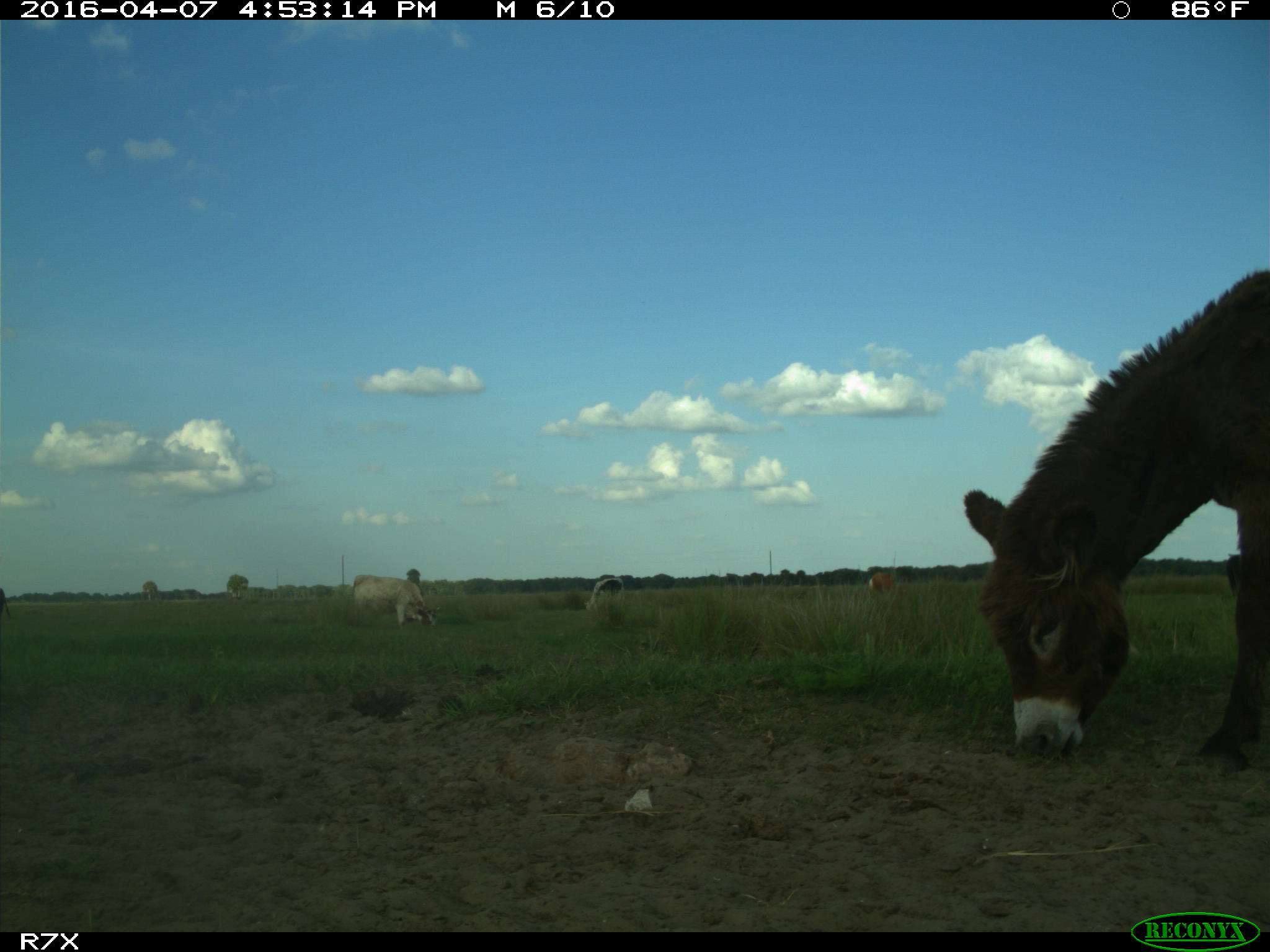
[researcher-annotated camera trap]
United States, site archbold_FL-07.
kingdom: Animalia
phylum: Chordata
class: Mammalia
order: Artiodactyla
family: Bovidae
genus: Bos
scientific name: Bos taurus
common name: domestic cow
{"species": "Bos taurus (domestic cow)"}